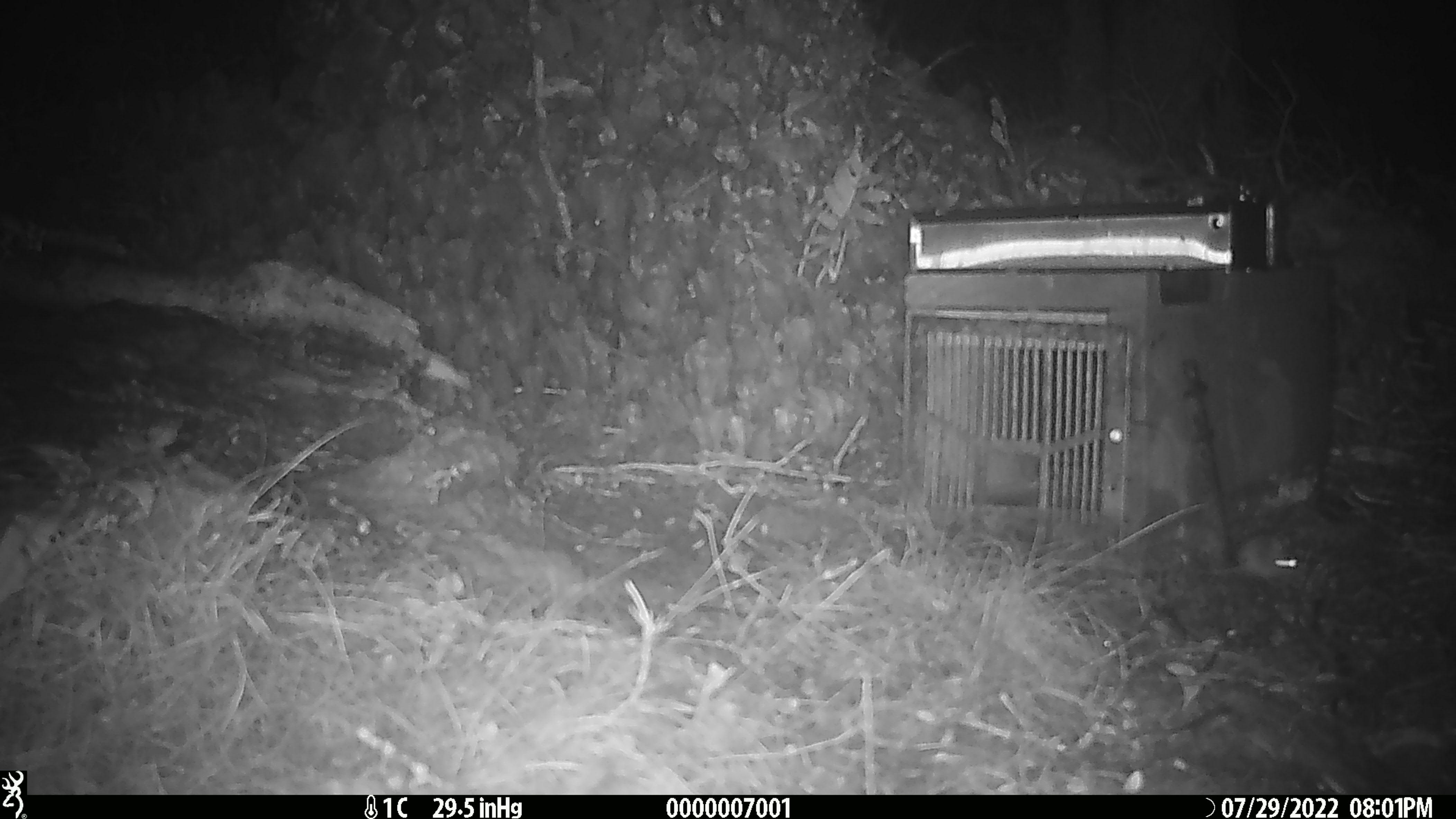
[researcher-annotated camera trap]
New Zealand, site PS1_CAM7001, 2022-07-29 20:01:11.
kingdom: Animalia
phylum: Chordata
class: Mammalia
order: Rodentia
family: Muridae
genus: Mus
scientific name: Mus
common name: mouse